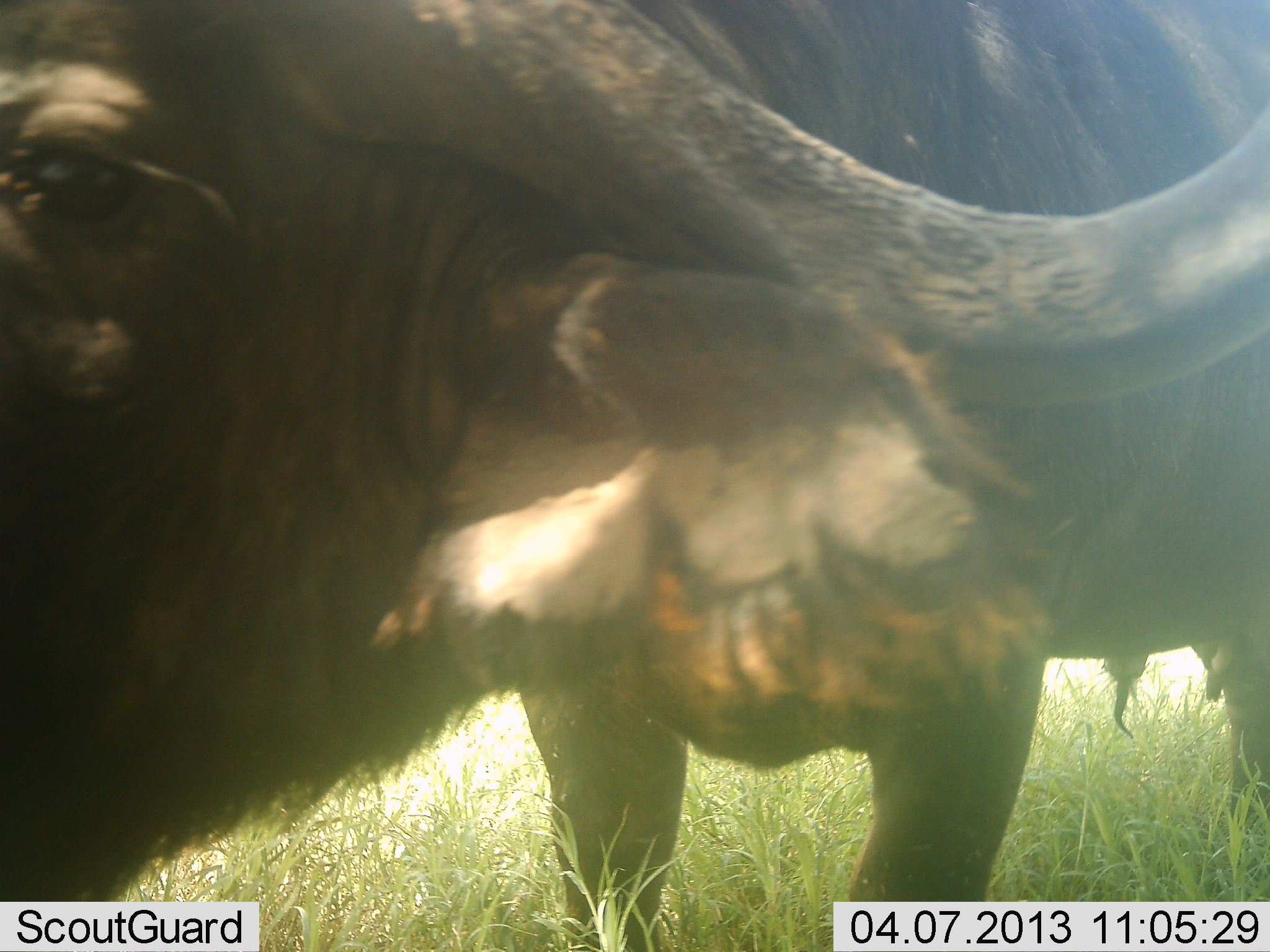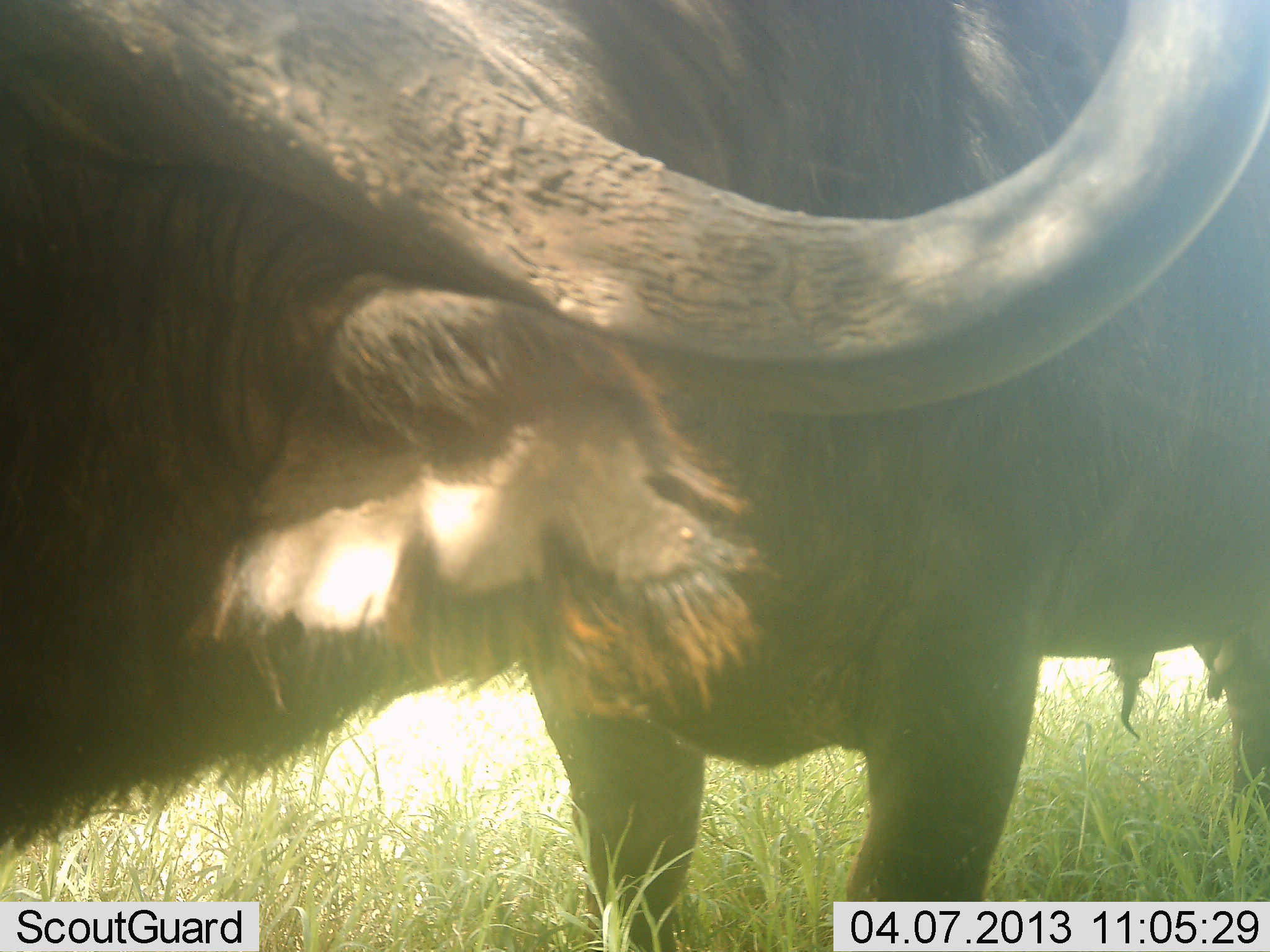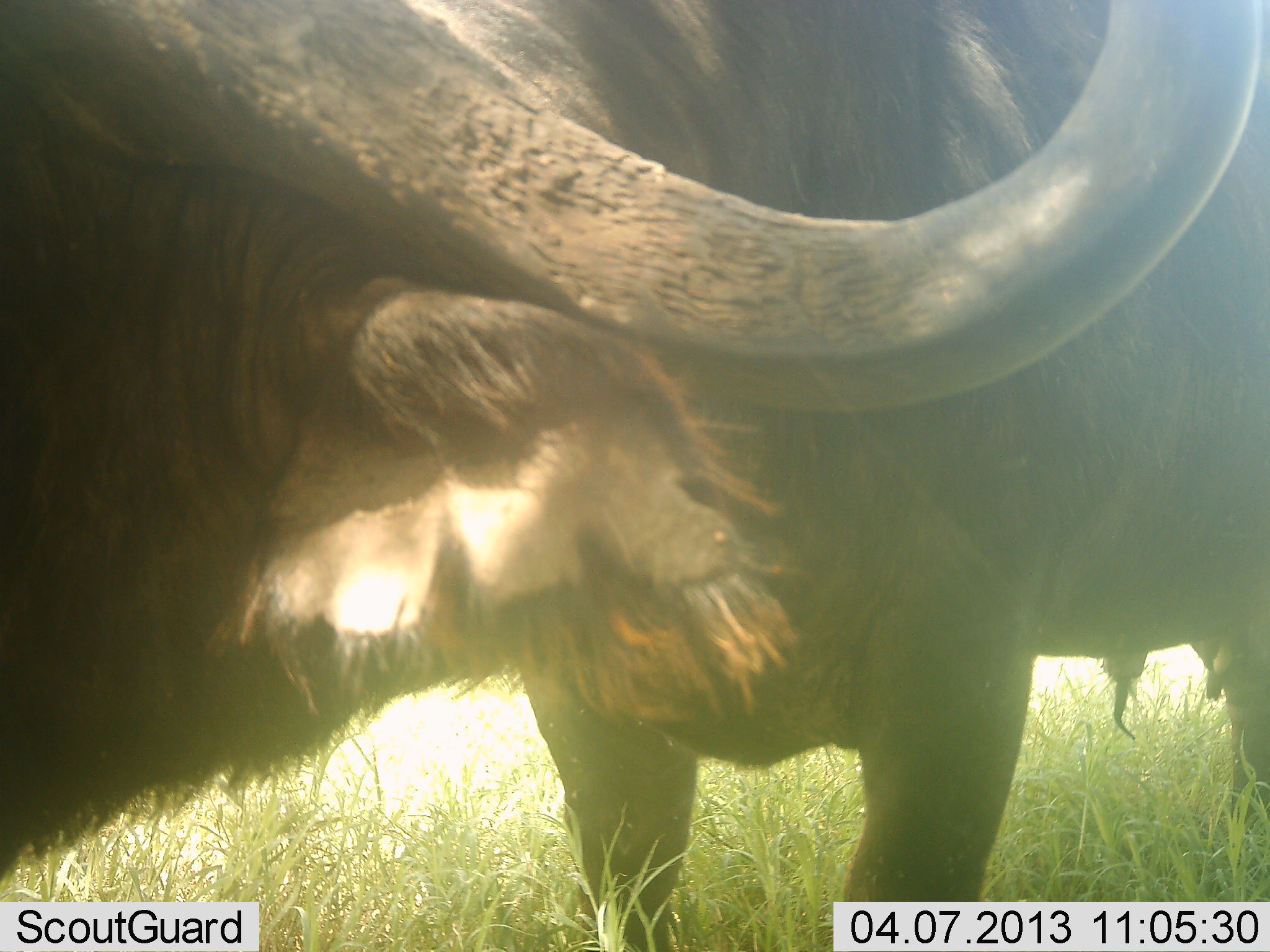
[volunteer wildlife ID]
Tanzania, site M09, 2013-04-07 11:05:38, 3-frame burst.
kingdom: Animalia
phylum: Chordata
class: Mammalia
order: Artiodactyla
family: Bovidae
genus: Syncerus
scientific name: Syncerus caffer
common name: cape buffalo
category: buffalo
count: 1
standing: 85%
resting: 0%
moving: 8%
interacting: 12%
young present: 0%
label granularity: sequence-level